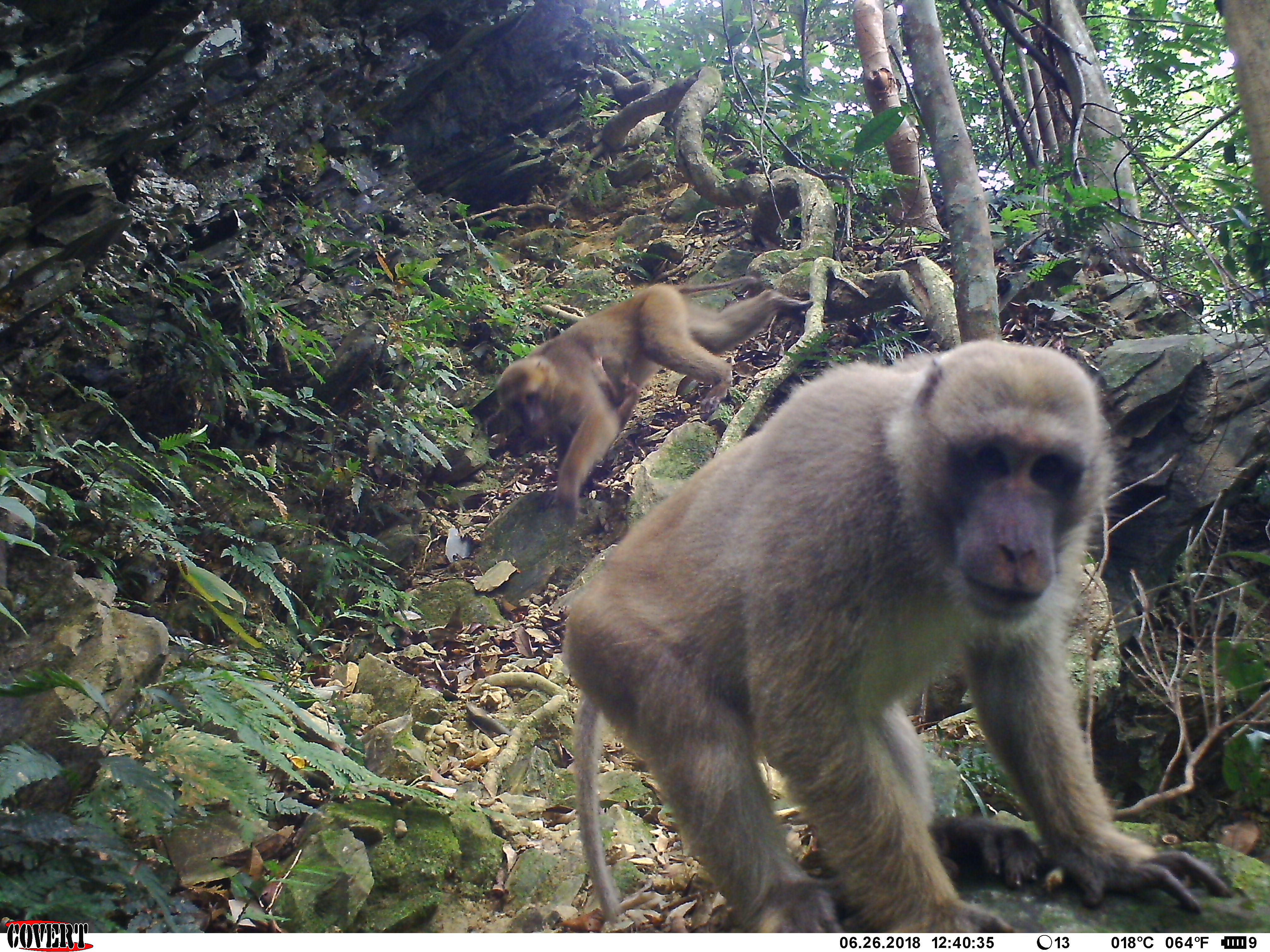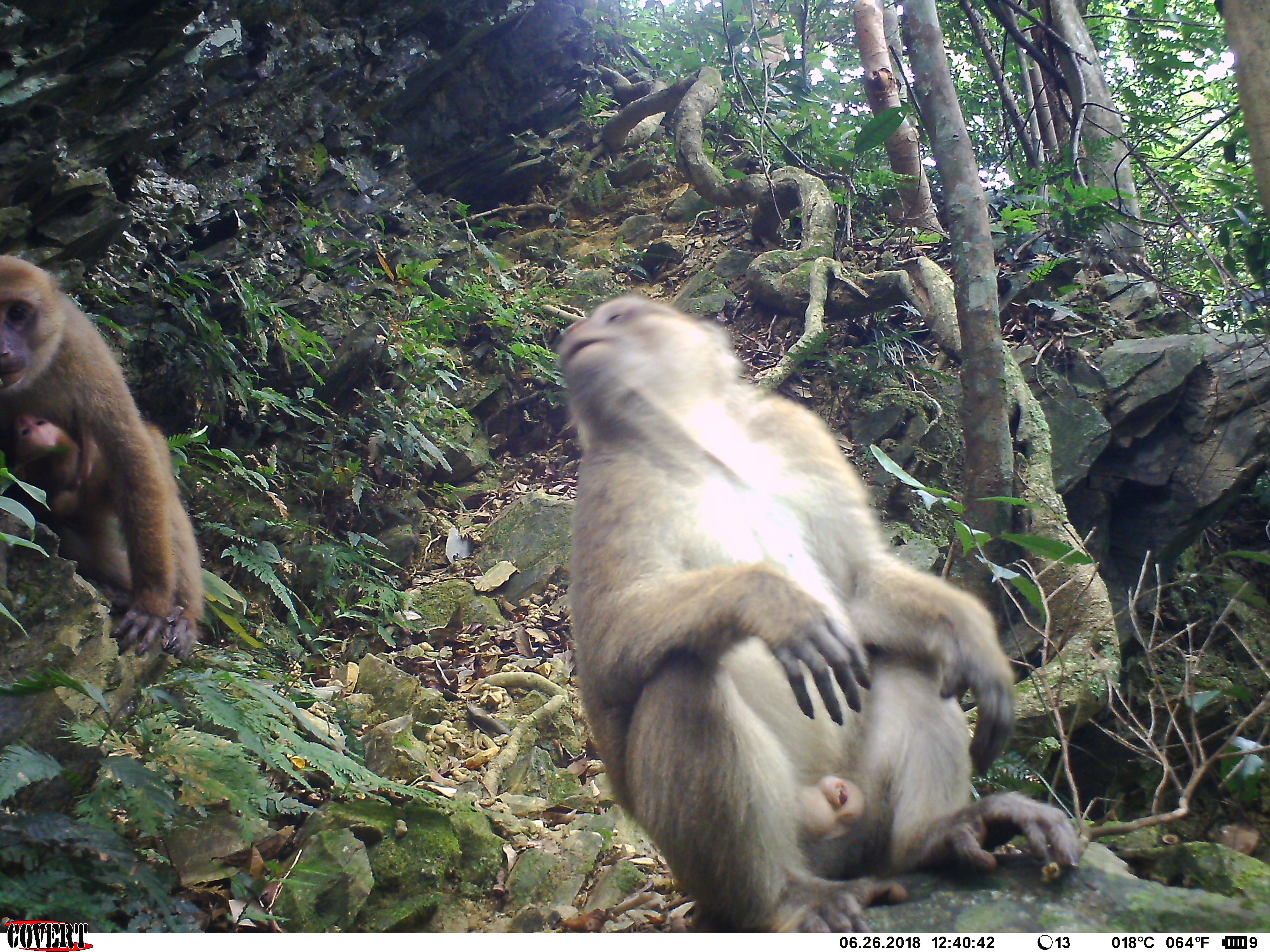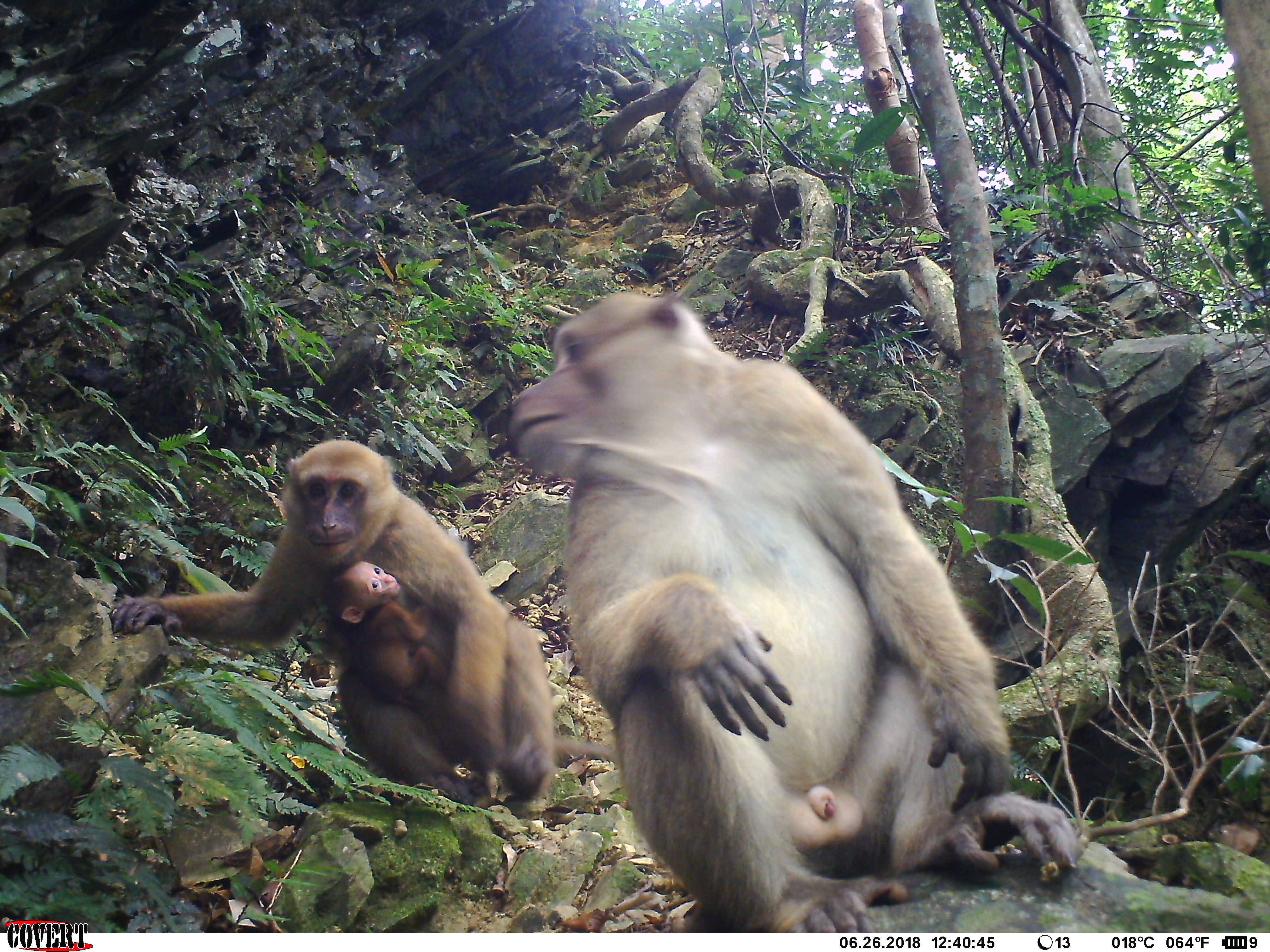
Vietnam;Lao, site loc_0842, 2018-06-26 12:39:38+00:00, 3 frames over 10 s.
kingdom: Animalia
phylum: Chordata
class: Mammalia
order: Primates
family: Cercopithecidae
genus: Macaca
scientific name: Macaca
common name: macaques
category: assam or rhesus macaque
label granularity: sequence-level